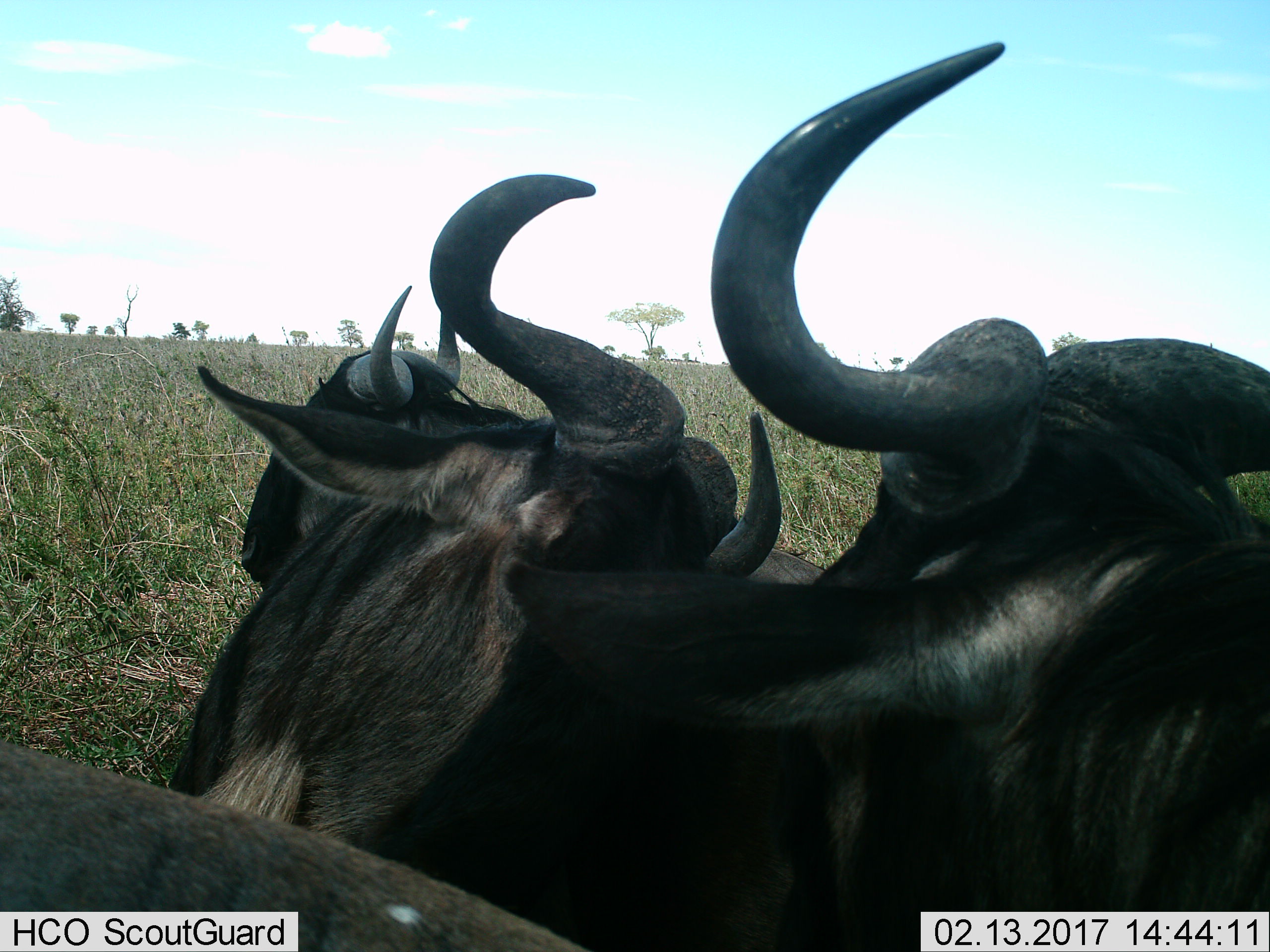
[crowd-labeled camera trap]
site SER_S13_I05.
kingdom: Animalia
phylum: Chordata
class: Mammalia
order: Artiodactyla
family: Bovidae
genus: Connochaetes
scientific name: Connochaetes taurinus taurinus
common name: blue wildebeest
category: wildebeestblue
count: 4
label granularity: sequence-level